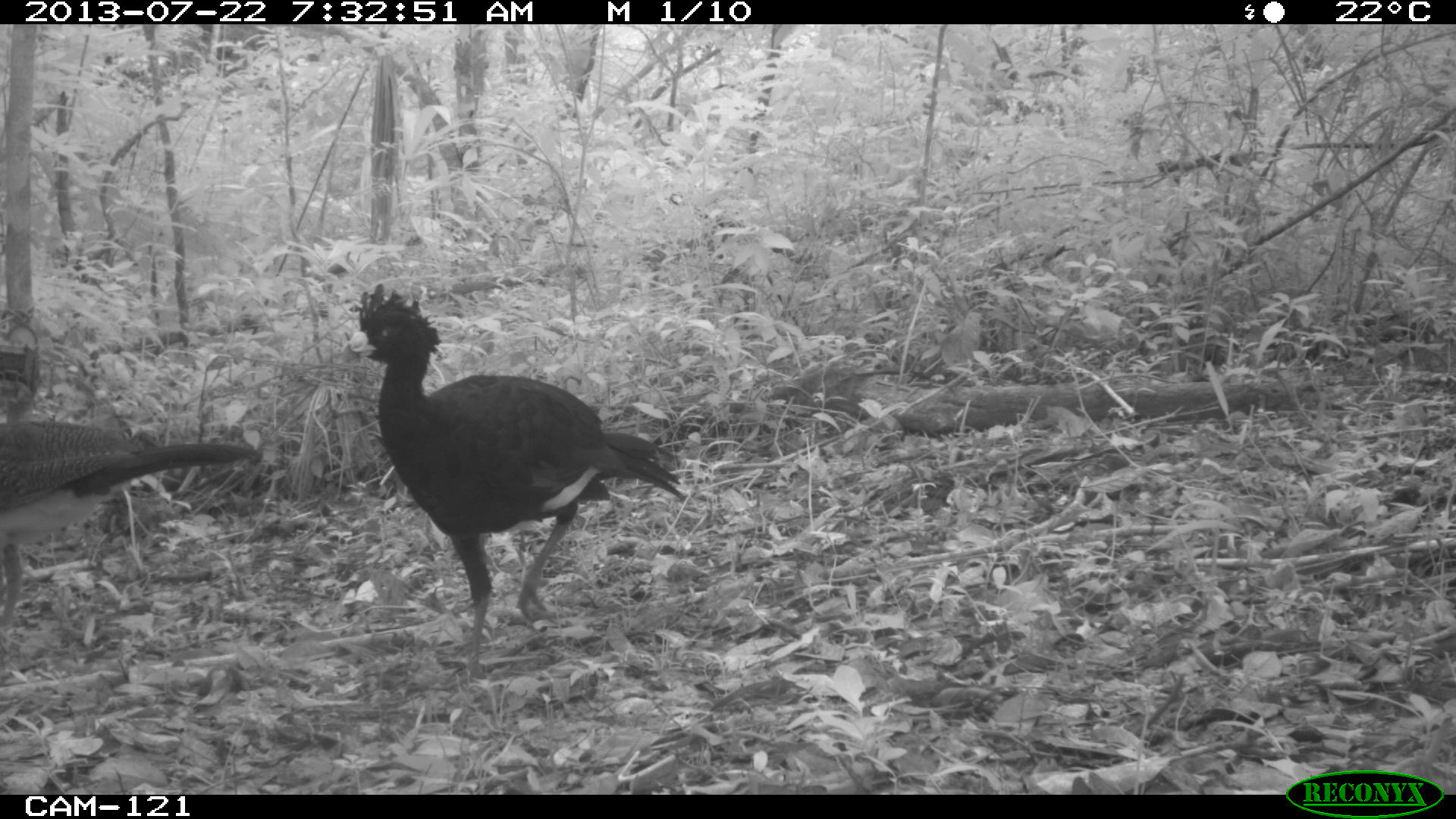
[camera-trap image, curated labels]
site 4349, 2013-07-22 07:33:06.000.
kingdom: Animalia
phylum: Chordata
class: Aves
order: Galliformes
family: Cracidae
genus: Crax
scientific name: Crax rubra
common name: great curassow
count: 3